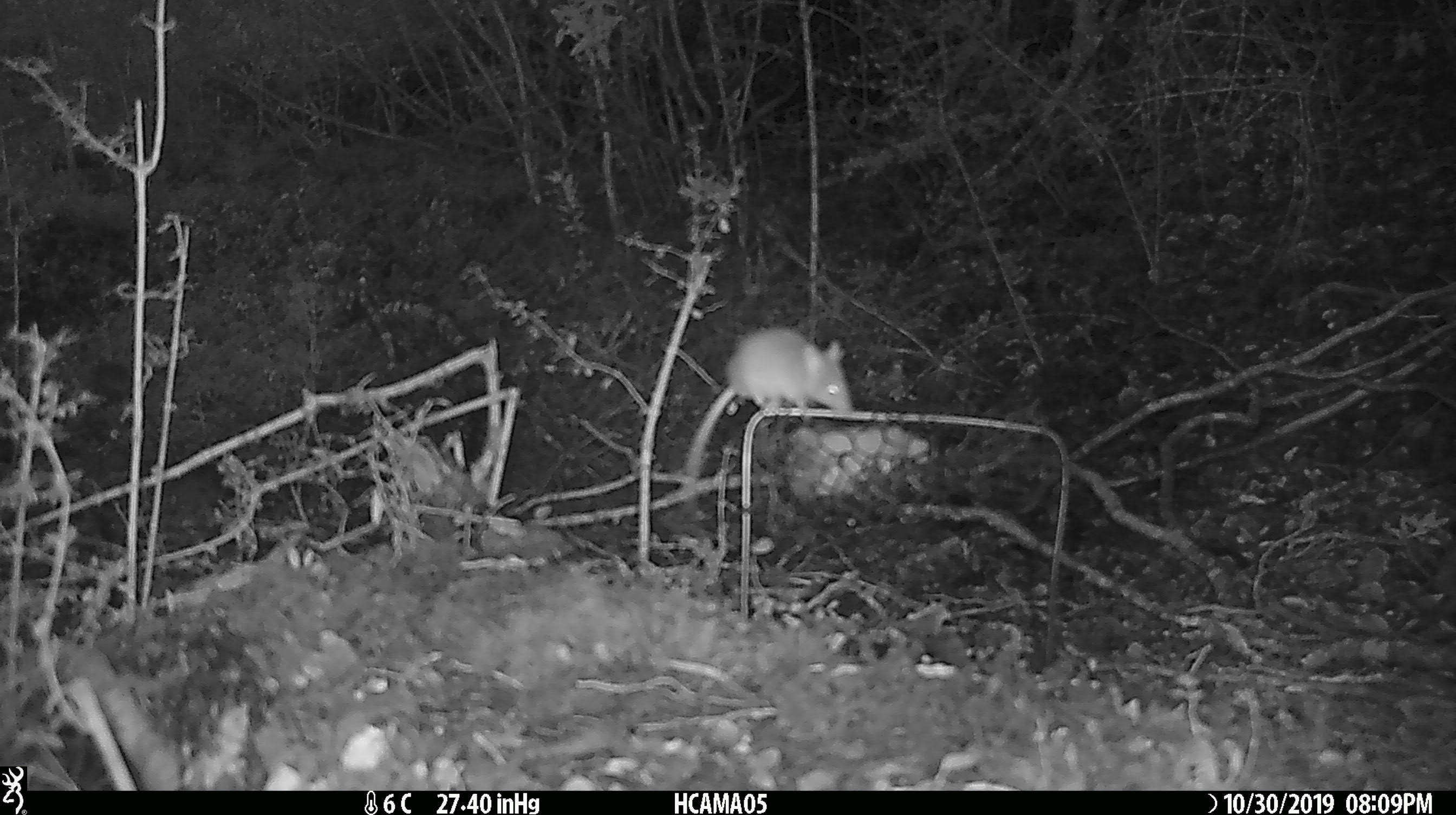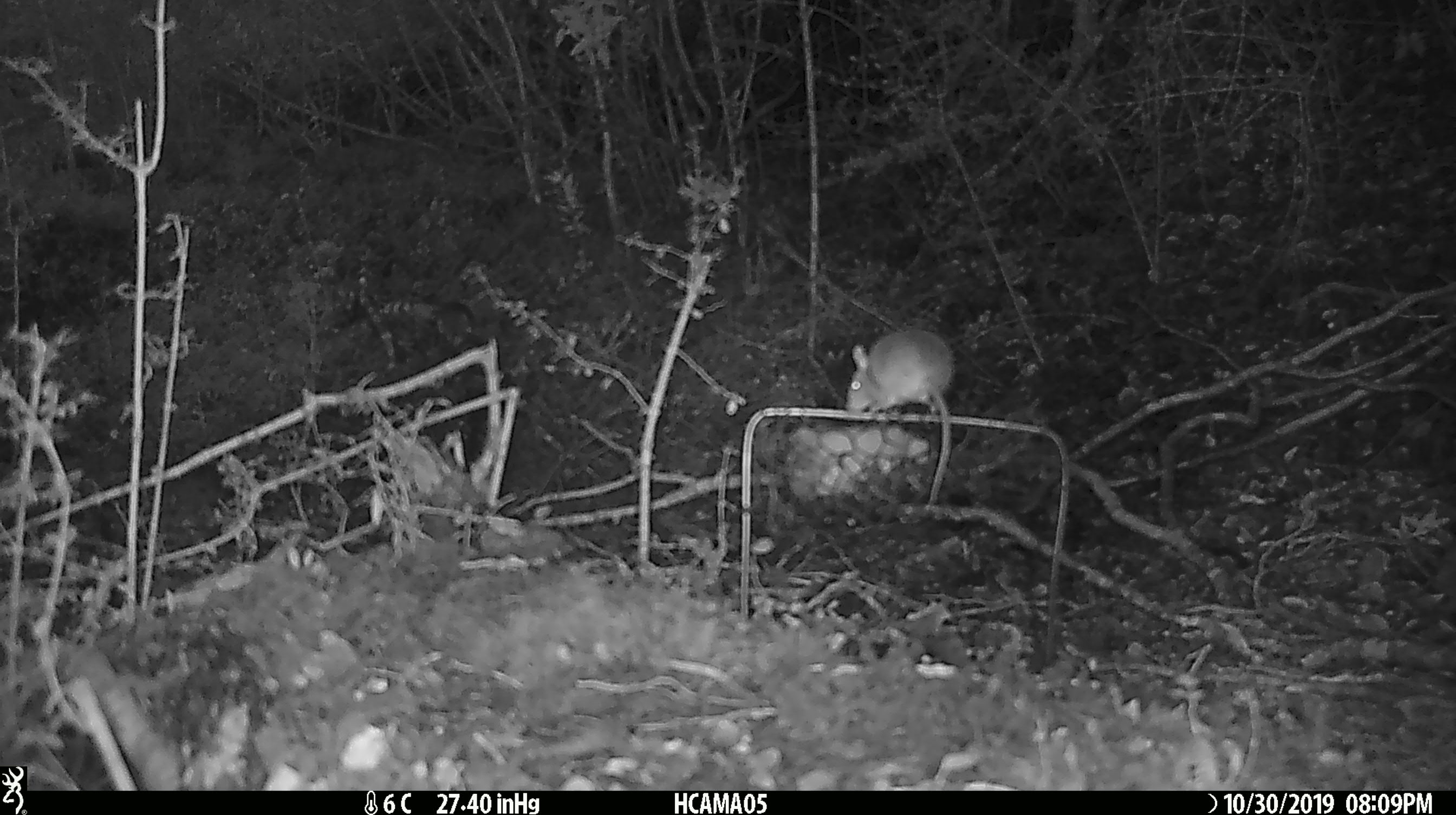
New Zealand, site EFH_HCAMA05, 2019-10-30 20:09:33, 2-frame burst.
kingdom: Animalia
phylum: Chordata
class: Mammalia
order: Rodentia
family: Muridae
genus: Mus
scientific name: Mus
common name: mouse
Mouse (Mus).